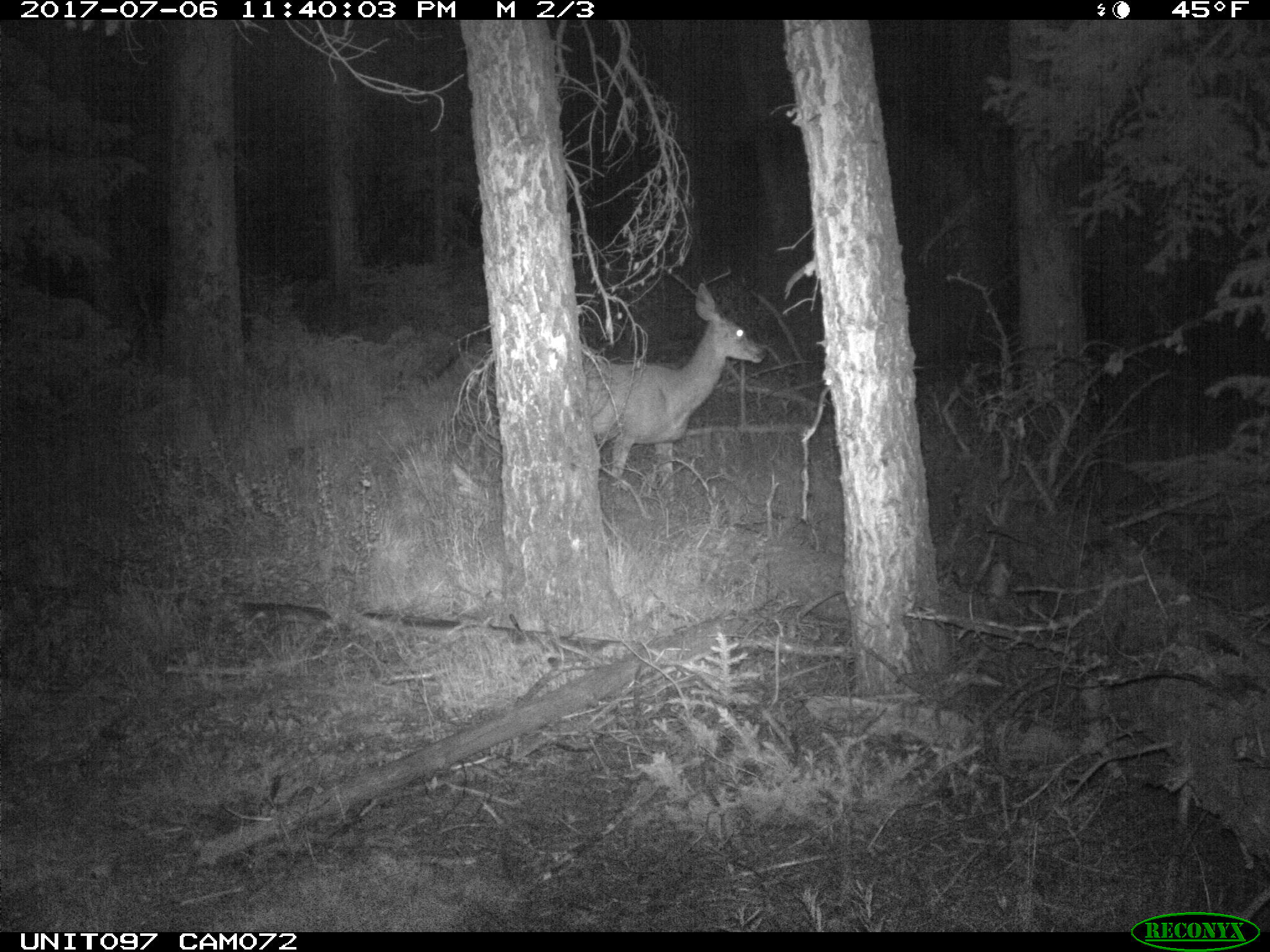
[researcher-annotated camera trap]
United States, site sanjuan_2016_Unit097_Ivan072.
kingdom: Animalia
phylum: Chordata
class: Mammalia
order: Artiodactyla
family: Cervidae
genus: Odocoileus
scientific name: Odocoileus hemionus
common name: mule deer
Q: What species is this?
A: Odocoileus hemionus (mule deer).